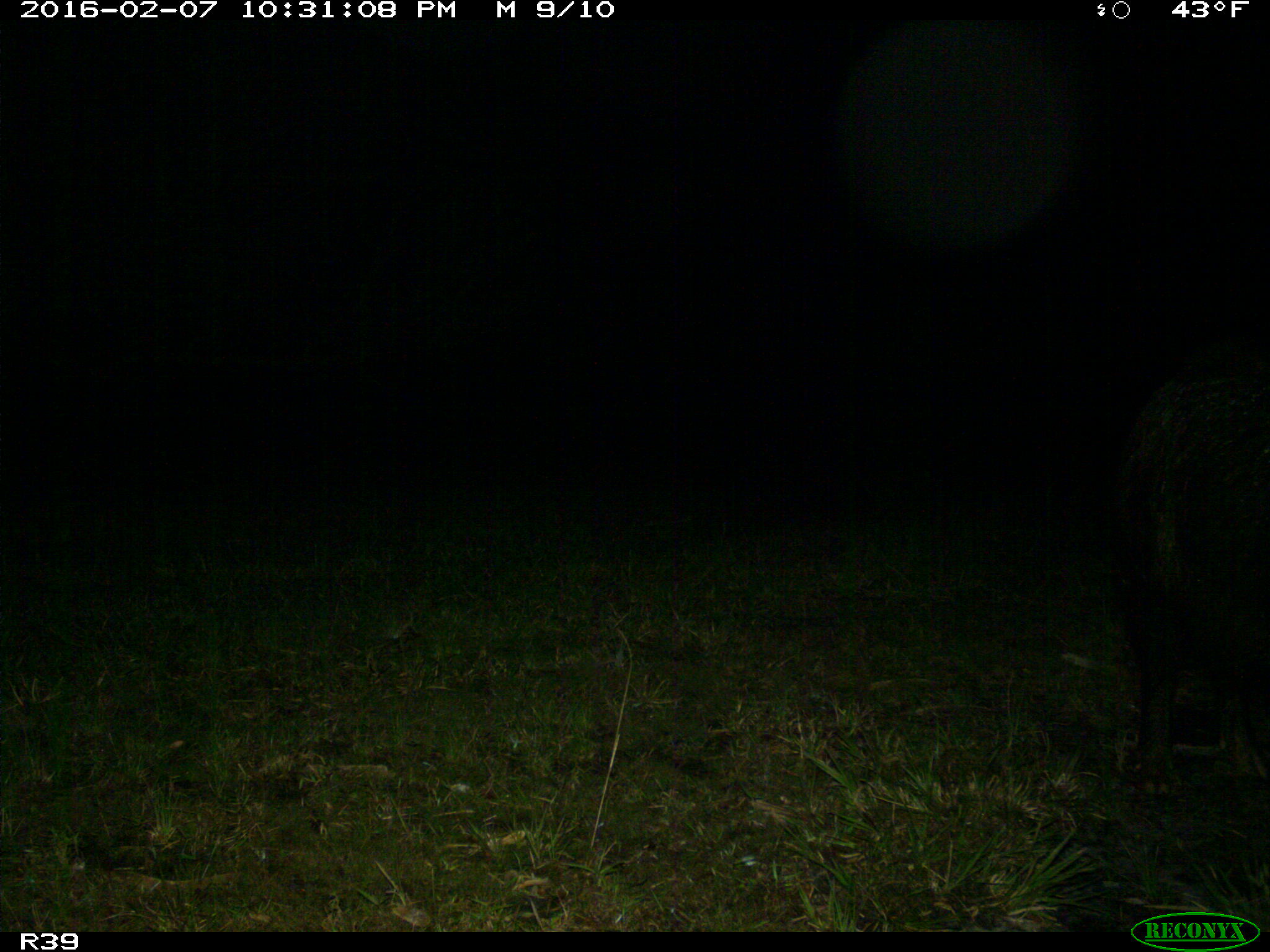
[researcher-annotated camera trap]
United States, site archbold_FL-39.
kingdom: Animalia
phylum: Chordata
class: Mammalia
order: Artiodactyla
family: Suidae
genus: Sus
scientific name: Sus scrofa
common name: wild boar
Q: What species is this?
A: Sus scrofa (wild boar).